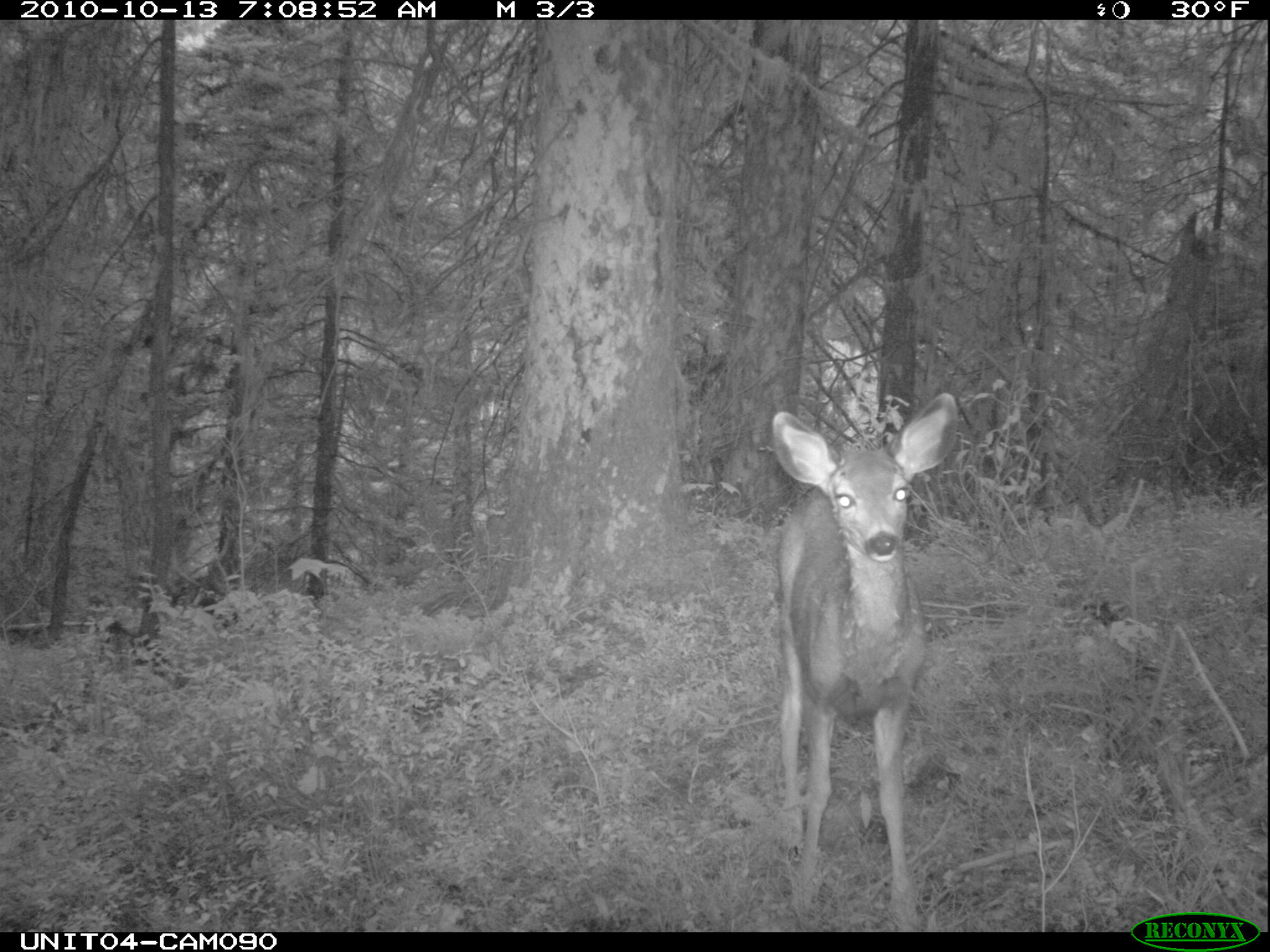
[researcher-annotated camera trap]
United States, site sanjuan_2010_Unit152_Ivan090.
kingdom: Animalia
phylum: Chordata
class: Mammalia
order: Artiodactyla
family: Cervidae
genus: Odocoileus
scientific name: Odocoileus hemionus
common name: mule deer